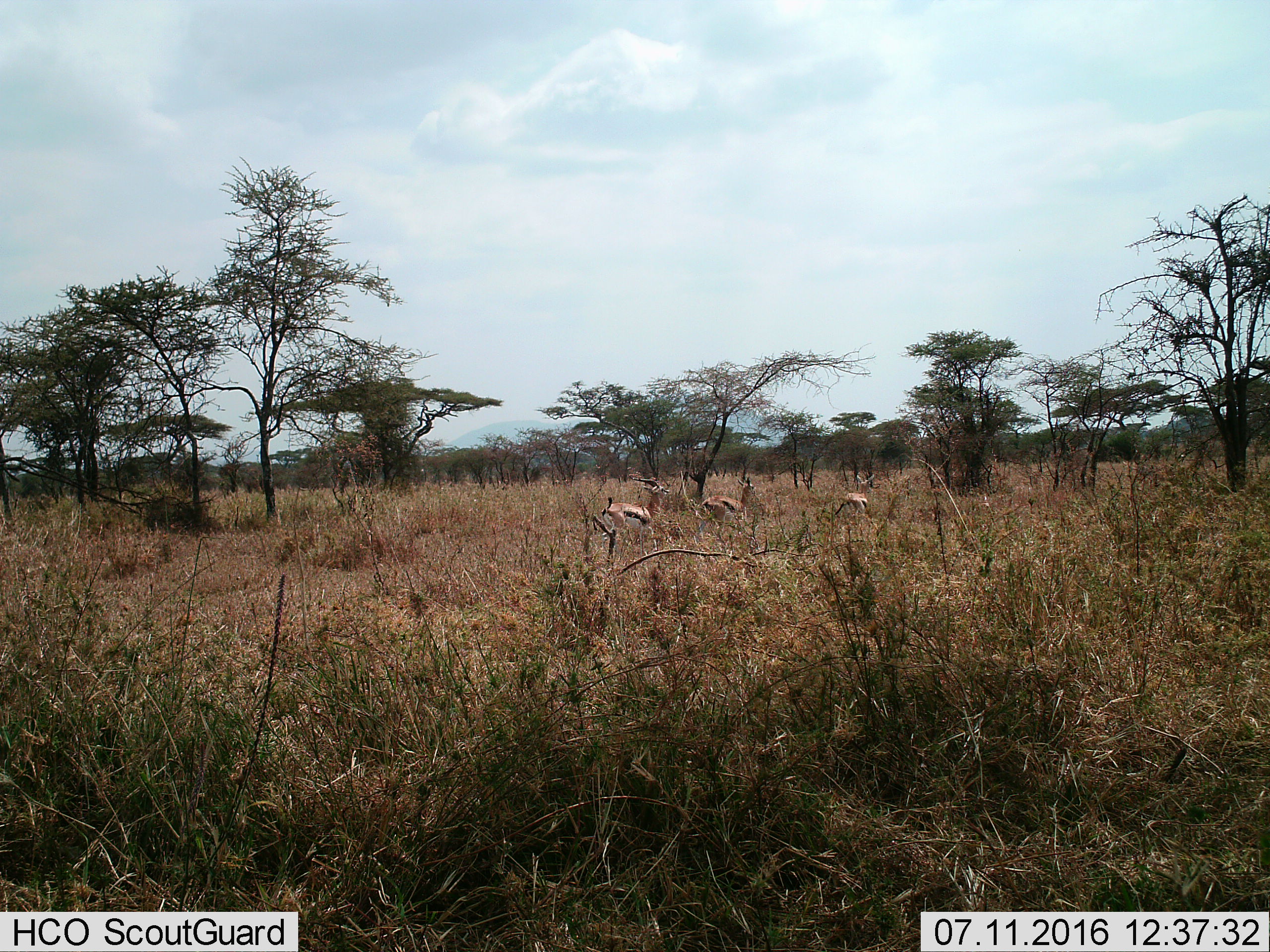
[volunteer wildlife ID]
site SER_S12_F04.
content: unidentified animal